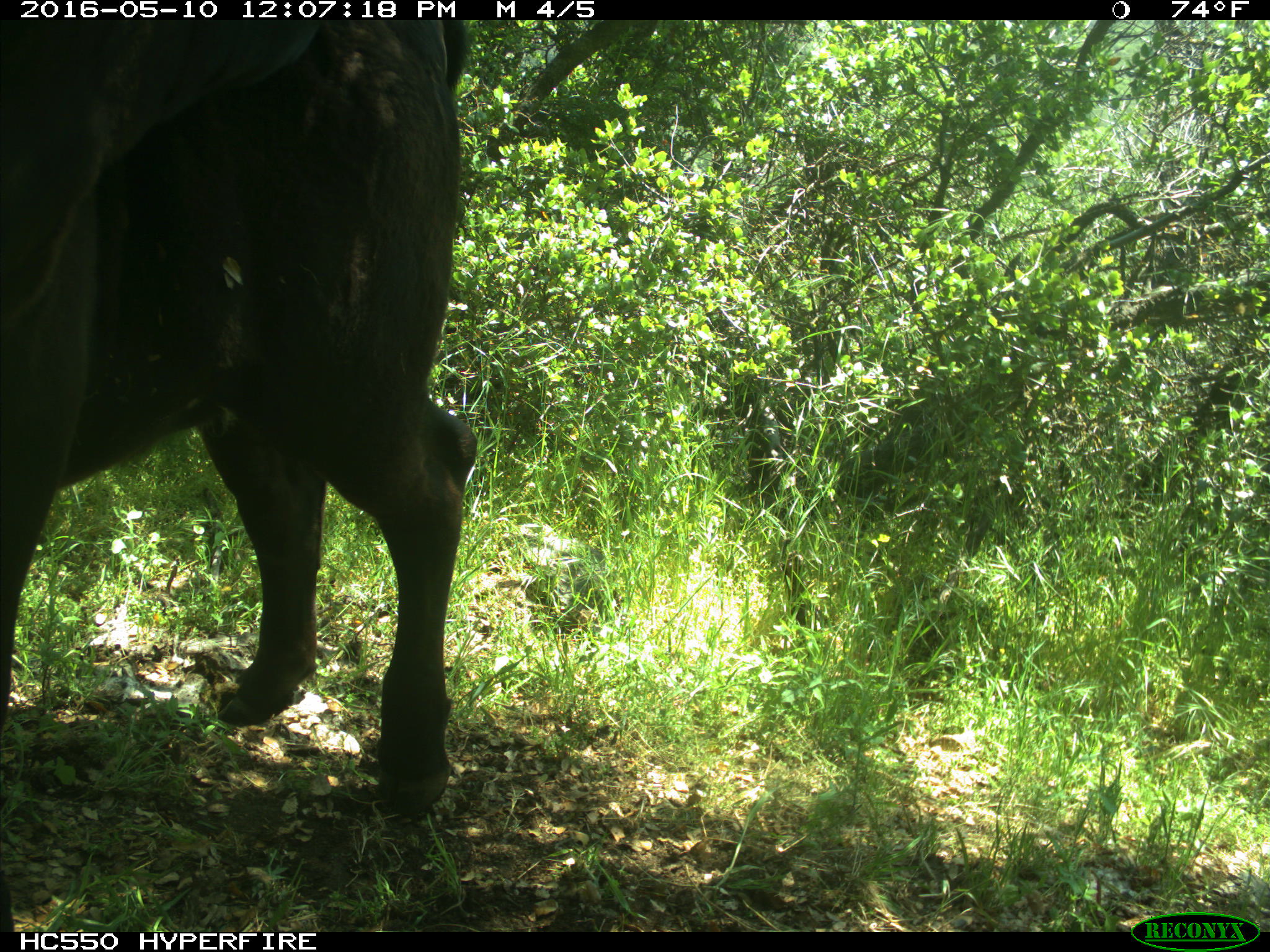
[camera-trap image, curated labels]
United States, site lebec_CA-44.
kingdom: Animalia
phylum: Chordata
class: Mammalia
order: Artiodactyla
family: Bovidae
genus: Bos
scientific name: Bos taurus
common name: domestic cow